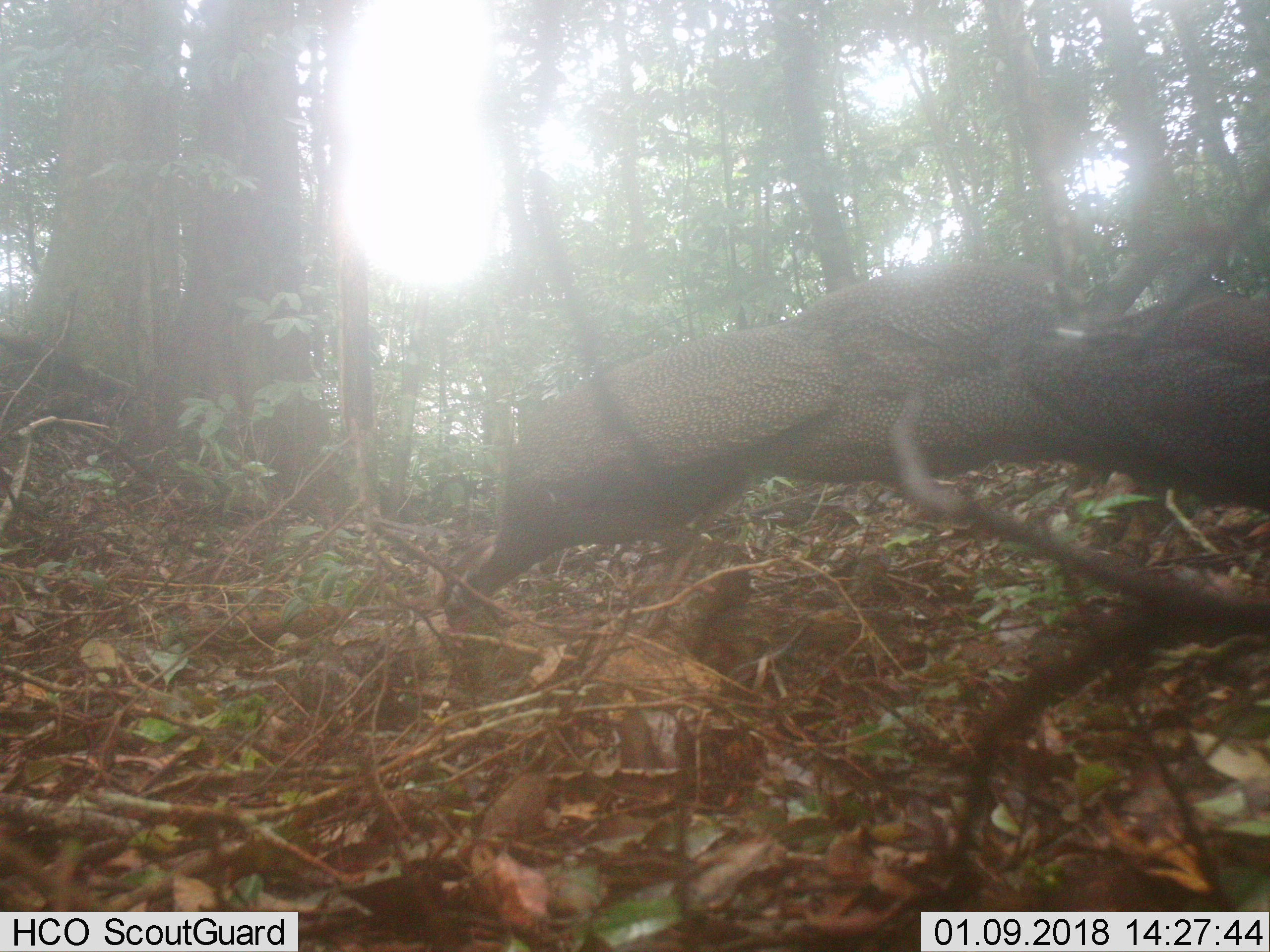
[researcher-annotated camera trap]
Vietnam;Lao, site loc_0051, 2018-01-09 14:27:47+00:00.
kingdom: Animalia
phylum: Chordata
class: Aves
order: Galliformes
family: Phasianidae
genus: Rheinardia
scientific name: Rheinardia ocellata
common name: crested argus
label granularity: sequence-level